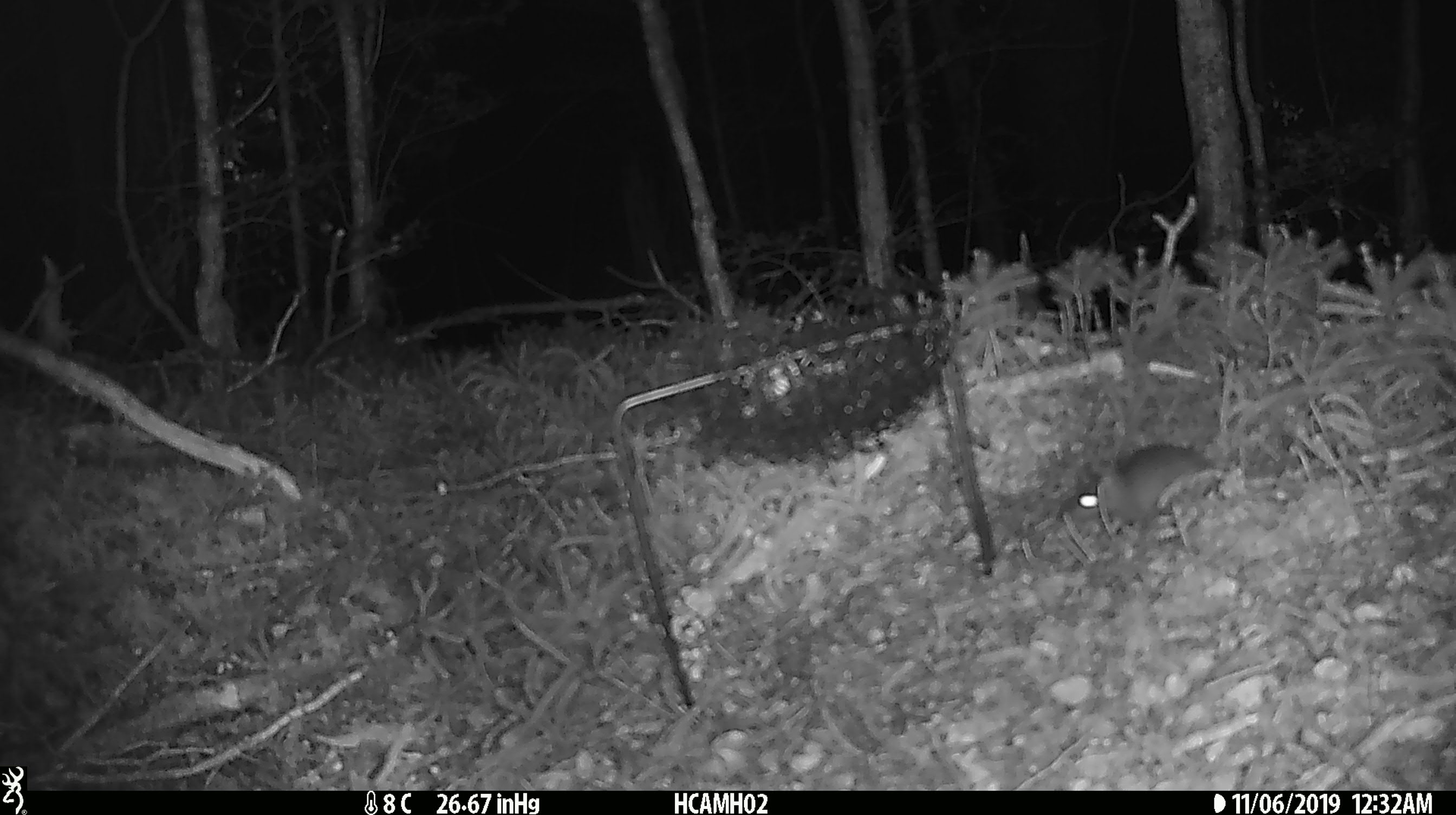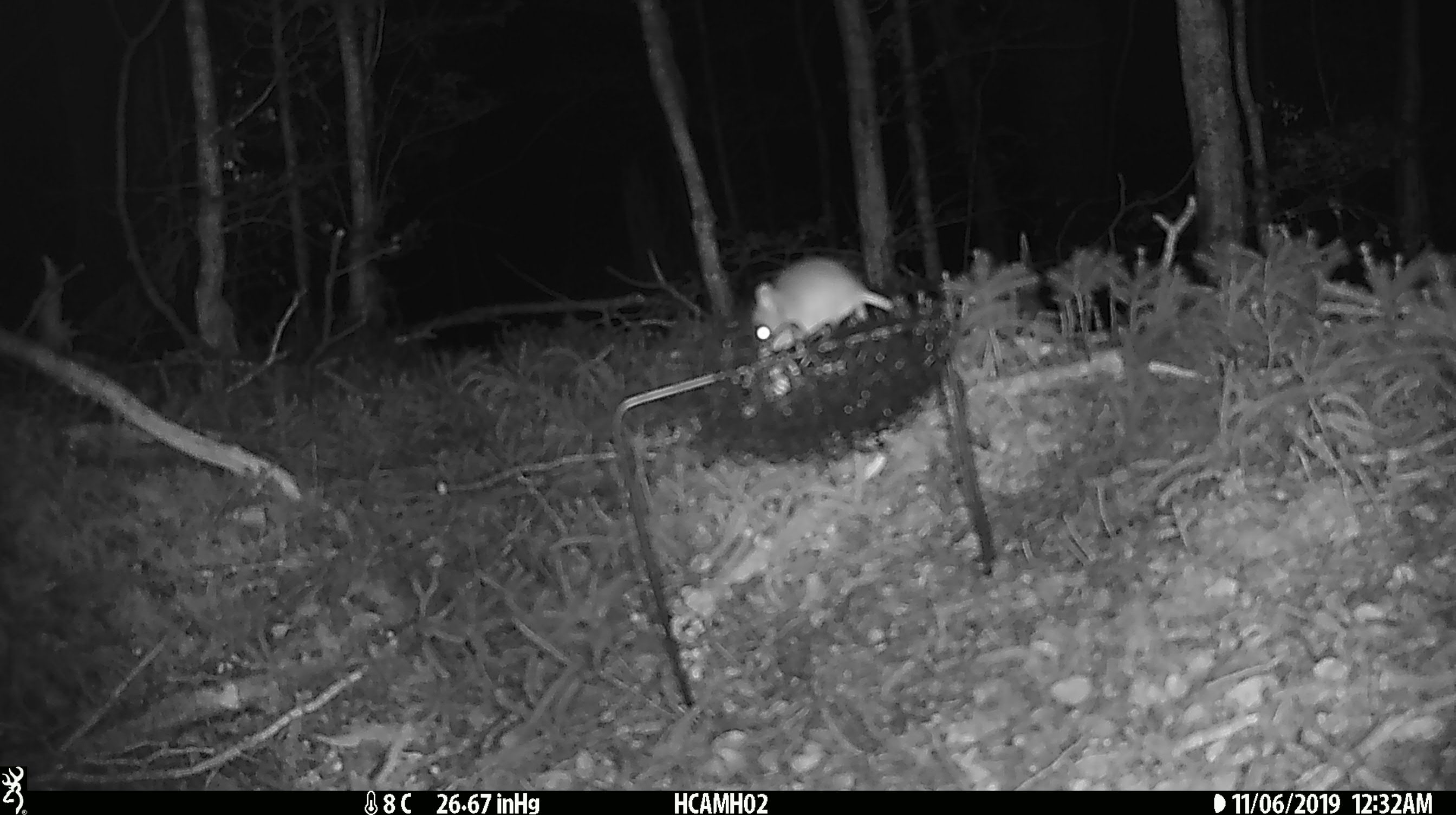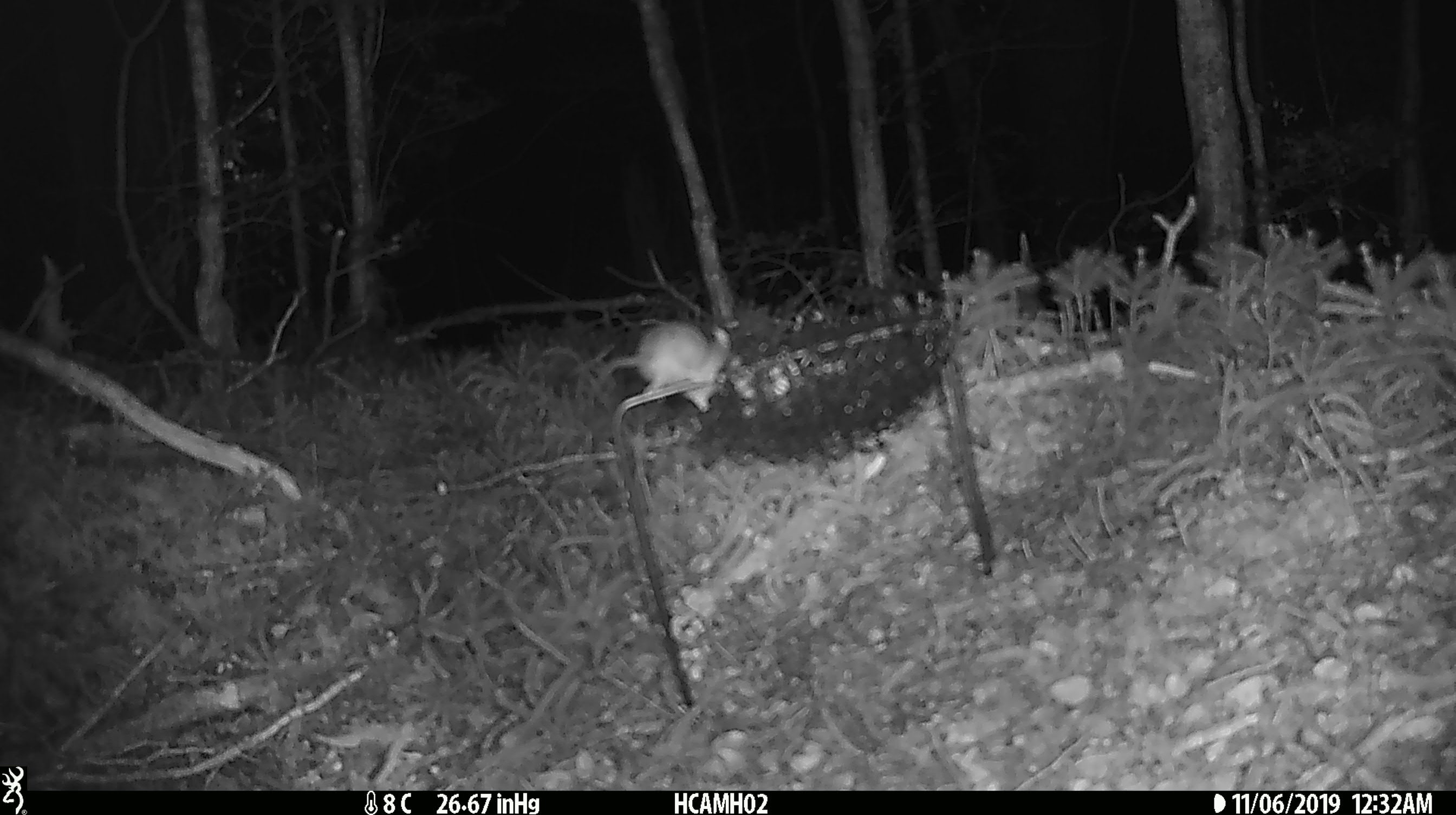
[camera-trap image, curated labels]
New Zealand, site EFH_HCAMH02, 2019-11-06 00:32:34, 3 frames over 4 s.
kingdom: Animalia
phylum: Chordata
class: Mammalia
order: Rodentia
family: Muridae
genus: Mus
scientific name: Mus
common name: mouse